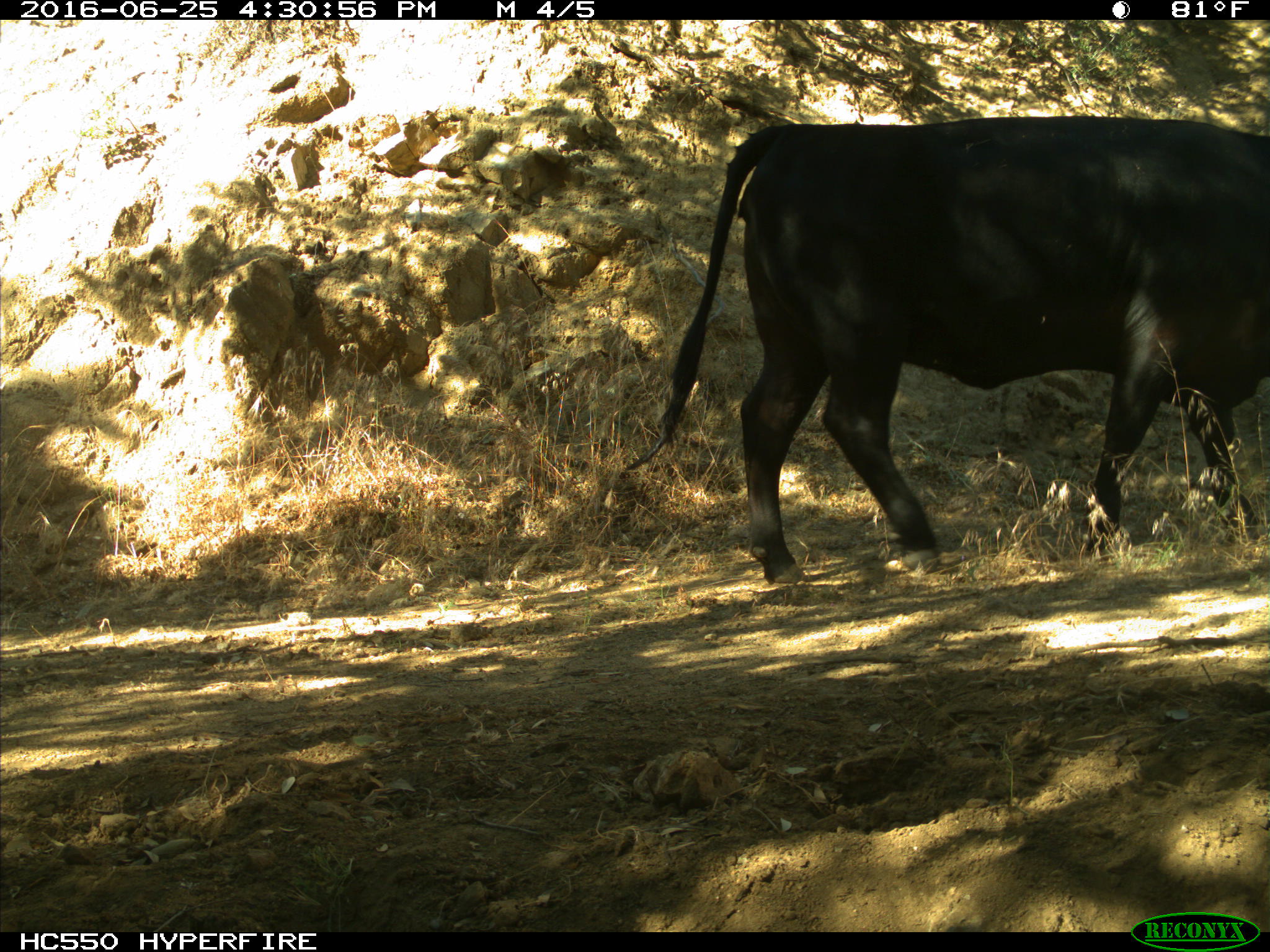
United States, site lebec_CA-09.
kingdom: Animalia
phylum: Chordata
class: Mammalia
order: Artiodactyla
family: Bovidae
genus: Bos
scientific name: Bos taurus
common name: domestic cow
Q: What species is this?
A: Bos taurus (domestic cow).